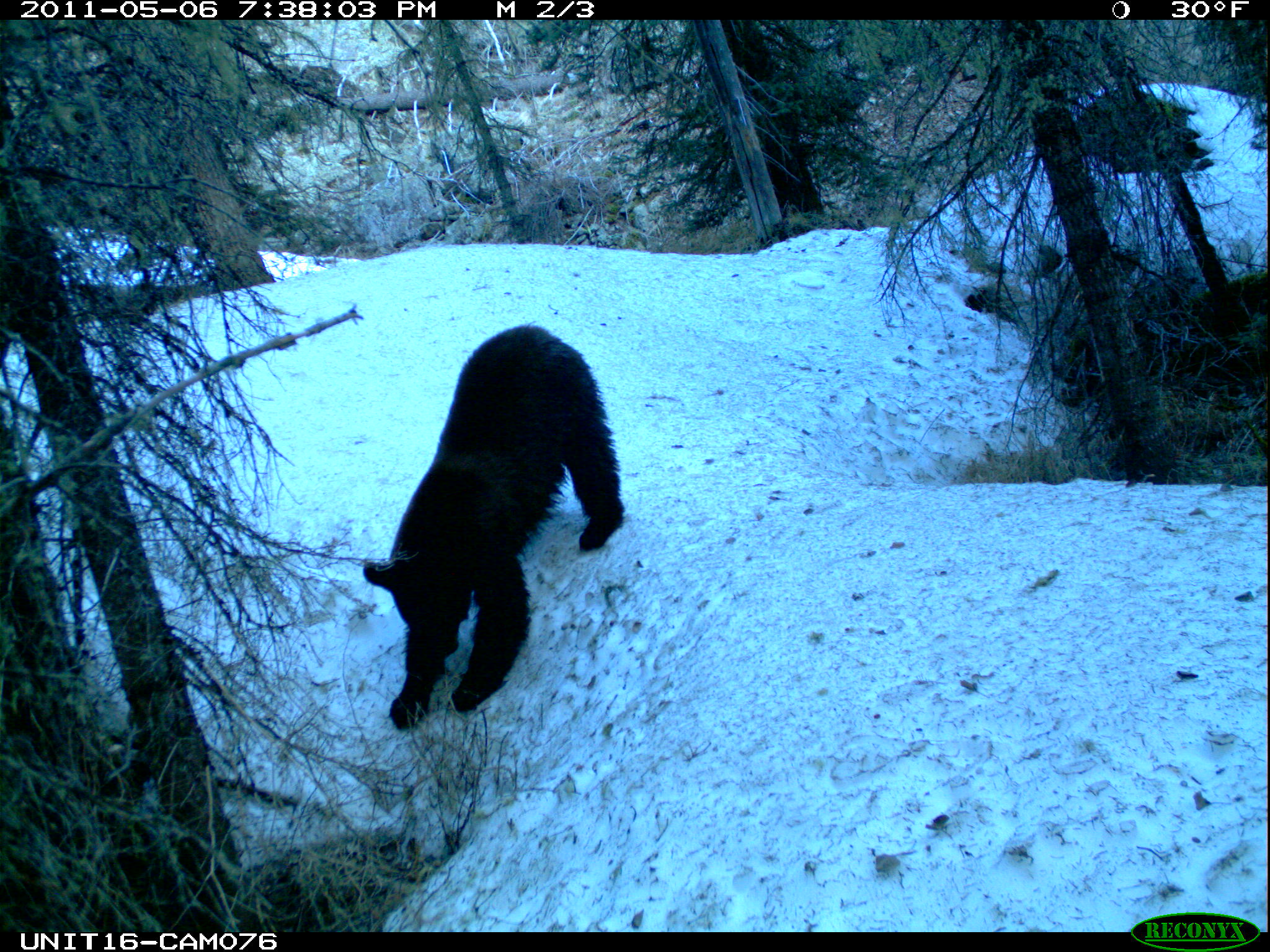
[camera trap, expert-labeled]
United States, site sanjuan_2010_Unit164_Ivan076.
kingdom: Animalia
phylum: Chordata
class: Mammalia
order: Carnivora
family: Ursidae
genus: Ursus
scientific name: Ursus americanus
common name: american black bear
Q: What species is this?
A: Ursus americanus (american black bear).